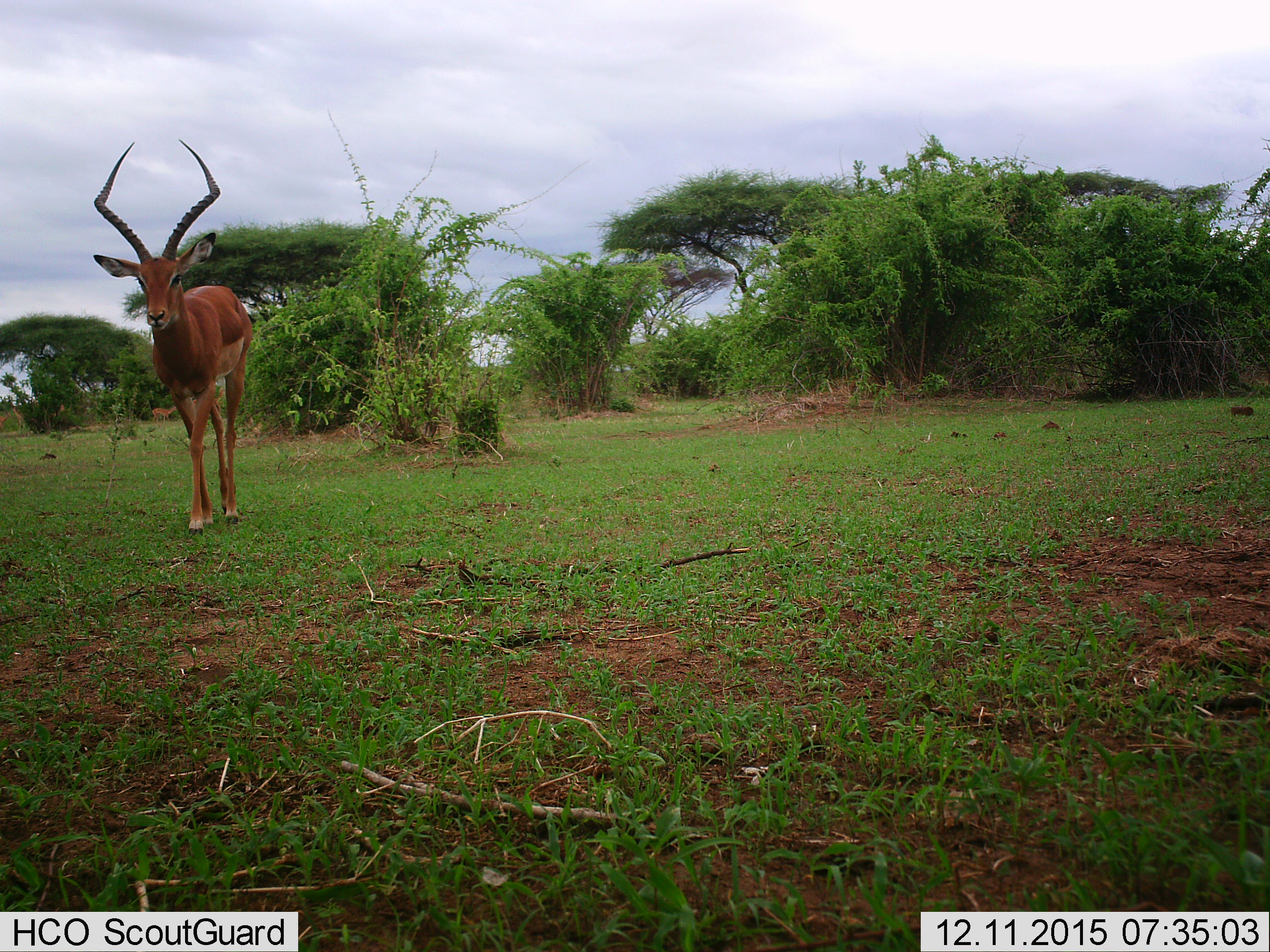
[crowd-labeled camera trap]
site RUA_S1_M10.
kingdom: Animalia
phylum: Chordata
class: Mammalia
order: Artiodactyla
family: Bovidae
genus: Aepyceros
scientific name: Aepyceros melampus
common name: impala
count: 1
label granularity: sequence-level